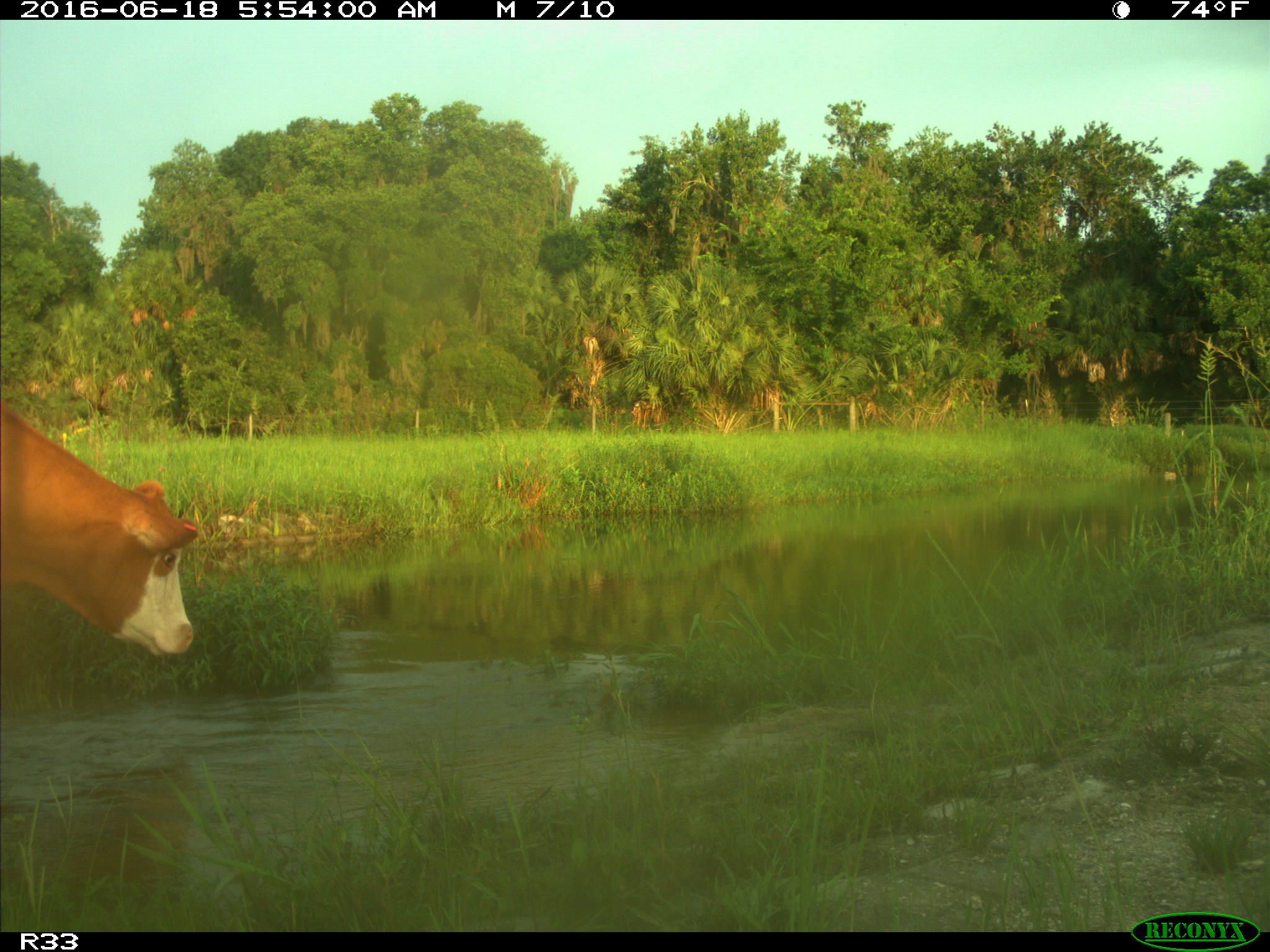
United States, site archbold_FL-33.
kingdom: Animalia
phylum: Chordata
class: Mammalia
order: Artiodactyla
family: Bovidae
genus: Bos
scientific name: Bos taurus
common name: domestic cow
Bos taurus (domestic cow).